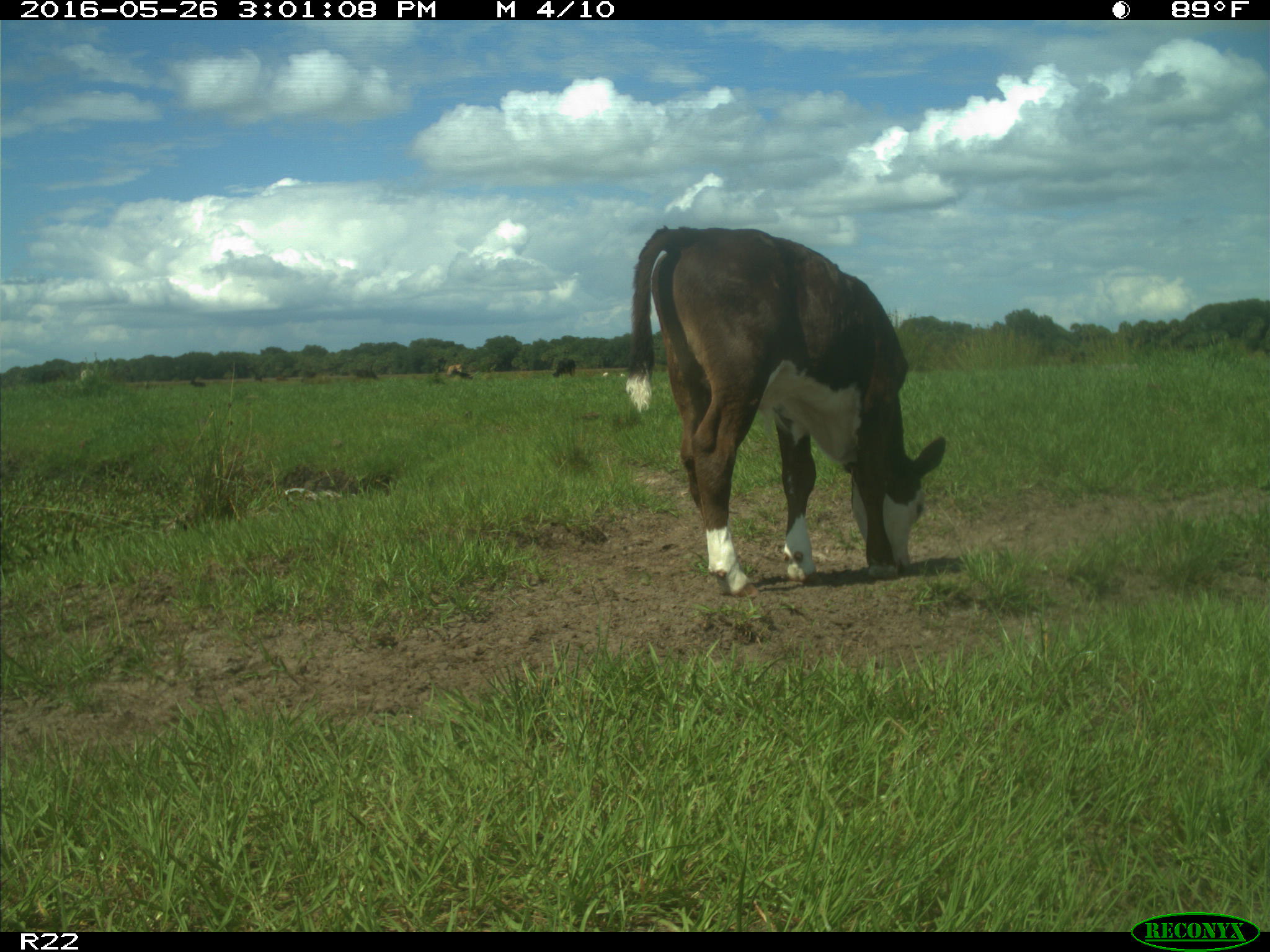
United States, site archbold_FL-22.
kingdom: Animalia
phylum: Chordata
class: Mammalia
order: Artiodactyla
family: Bovidae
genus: Bos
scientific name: Bos taurus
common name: domestic cow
Bos taurus (domestic cow).